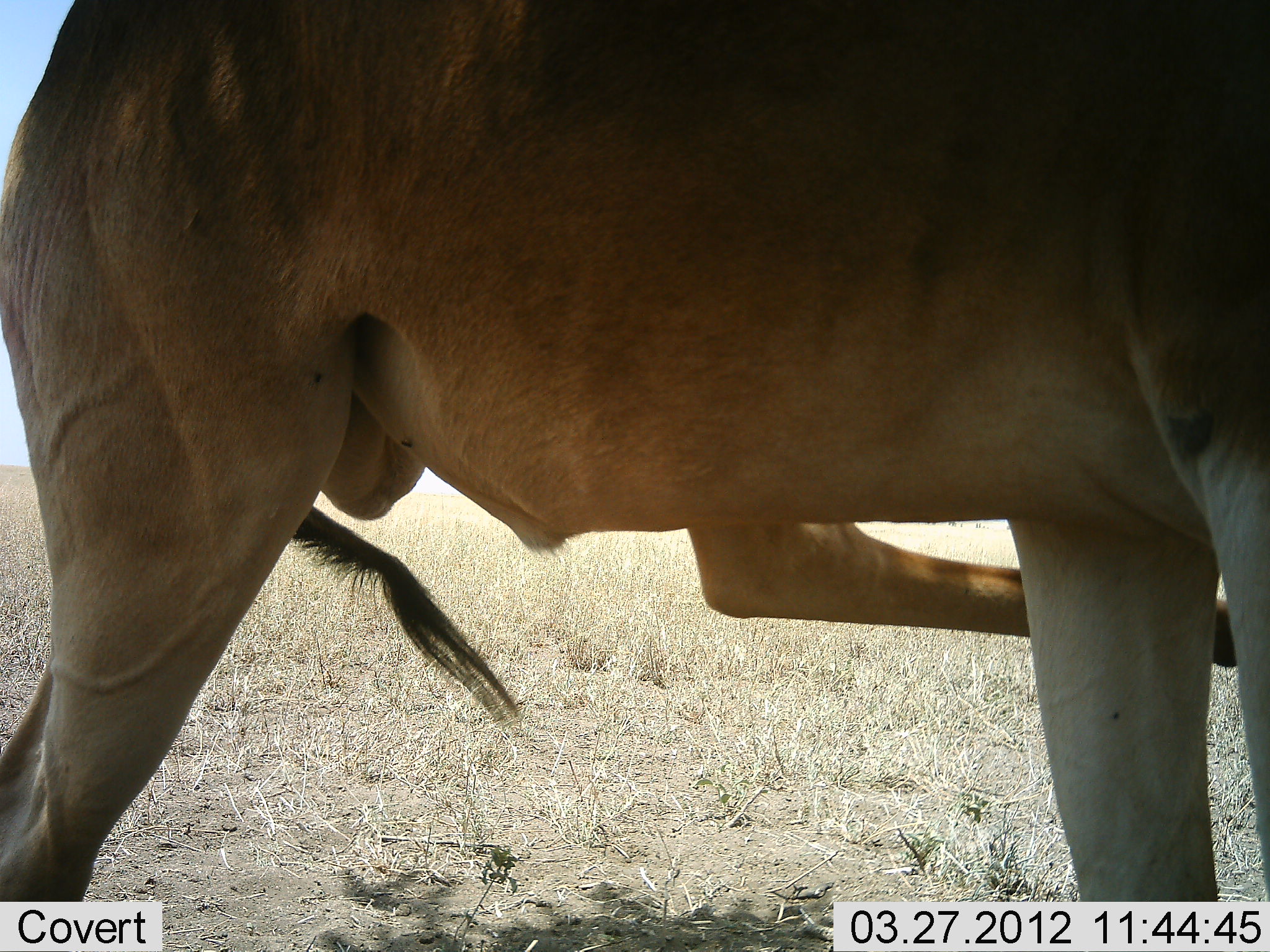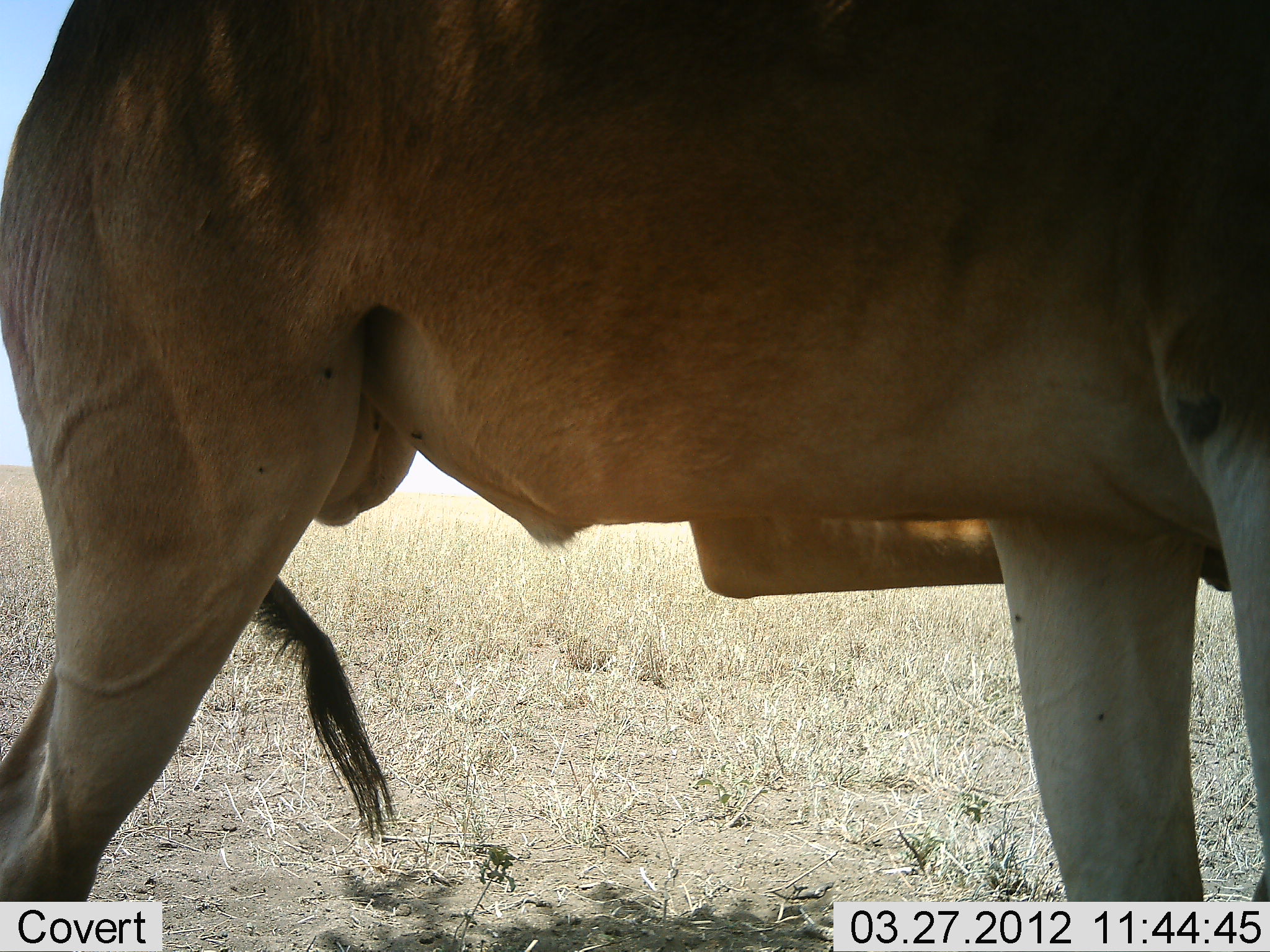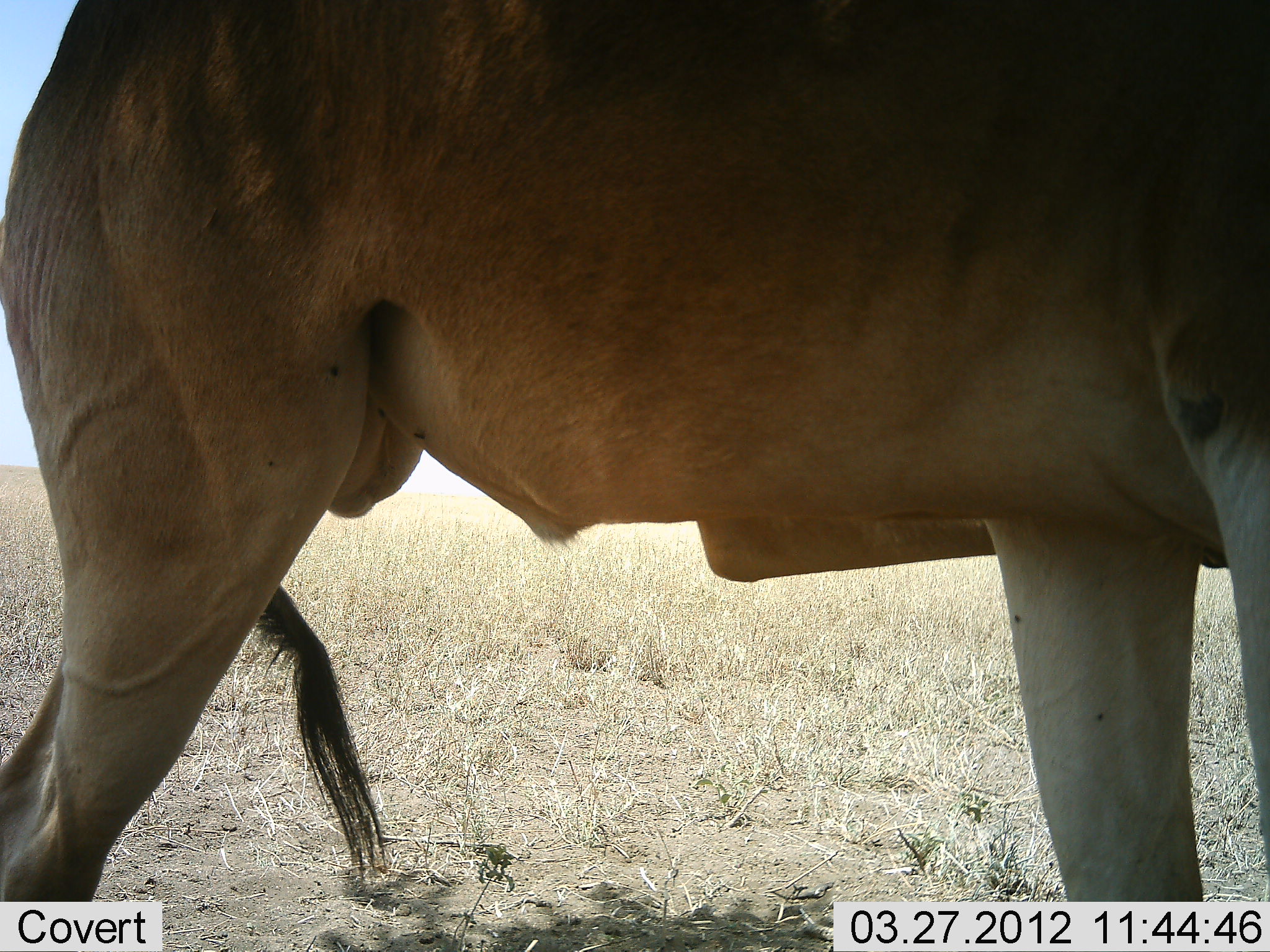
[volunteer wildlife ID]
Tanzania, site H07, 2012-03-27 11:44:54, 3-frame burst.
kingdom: Animalia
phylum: Chordata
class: Mammalia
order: Artiodactyla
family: Bovidae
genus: Alcelaphus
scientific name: Alcelaphus buselaphus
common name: hartebeest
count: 1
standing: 100%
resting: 0%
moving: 0%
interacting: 0%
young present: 0%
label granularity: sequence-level